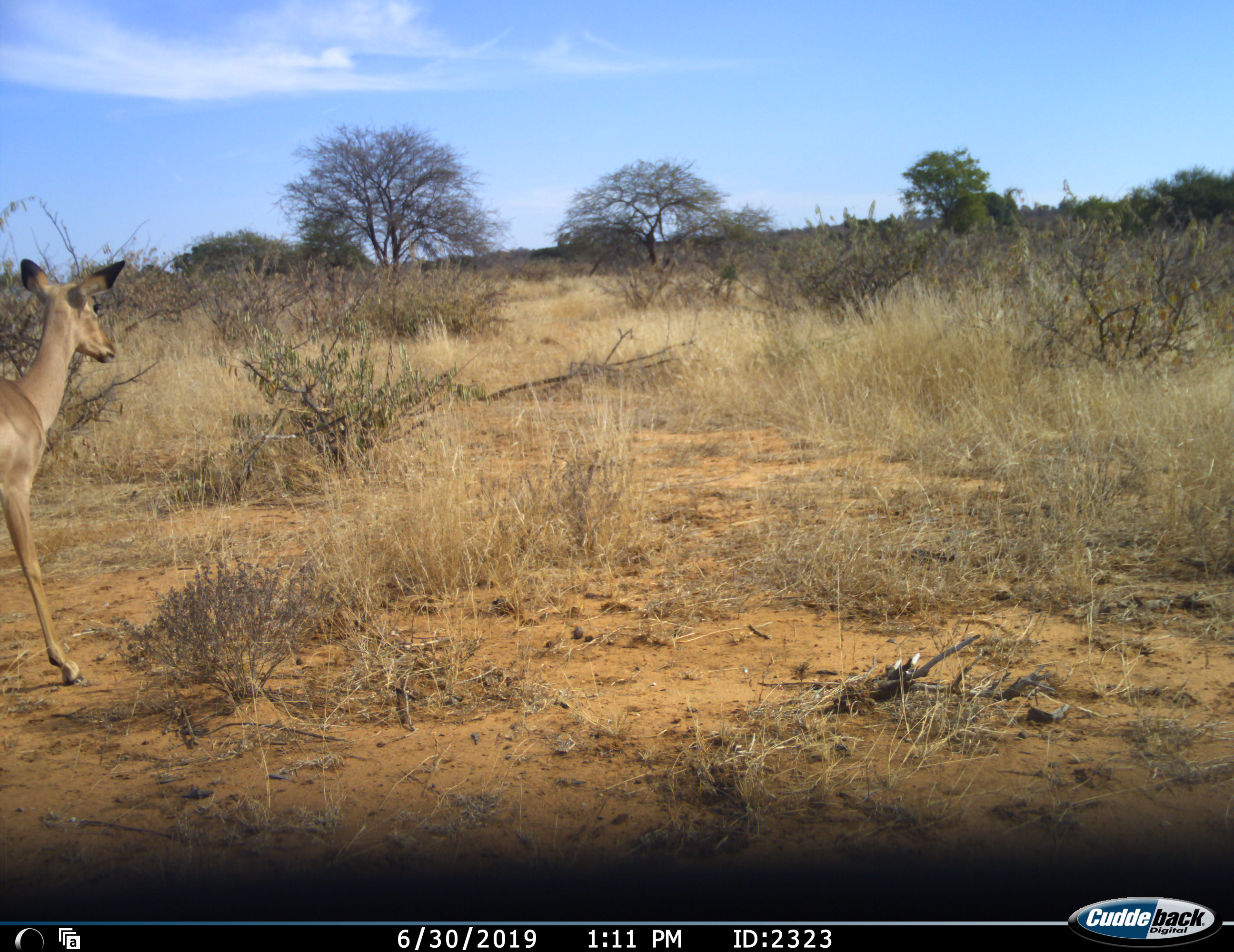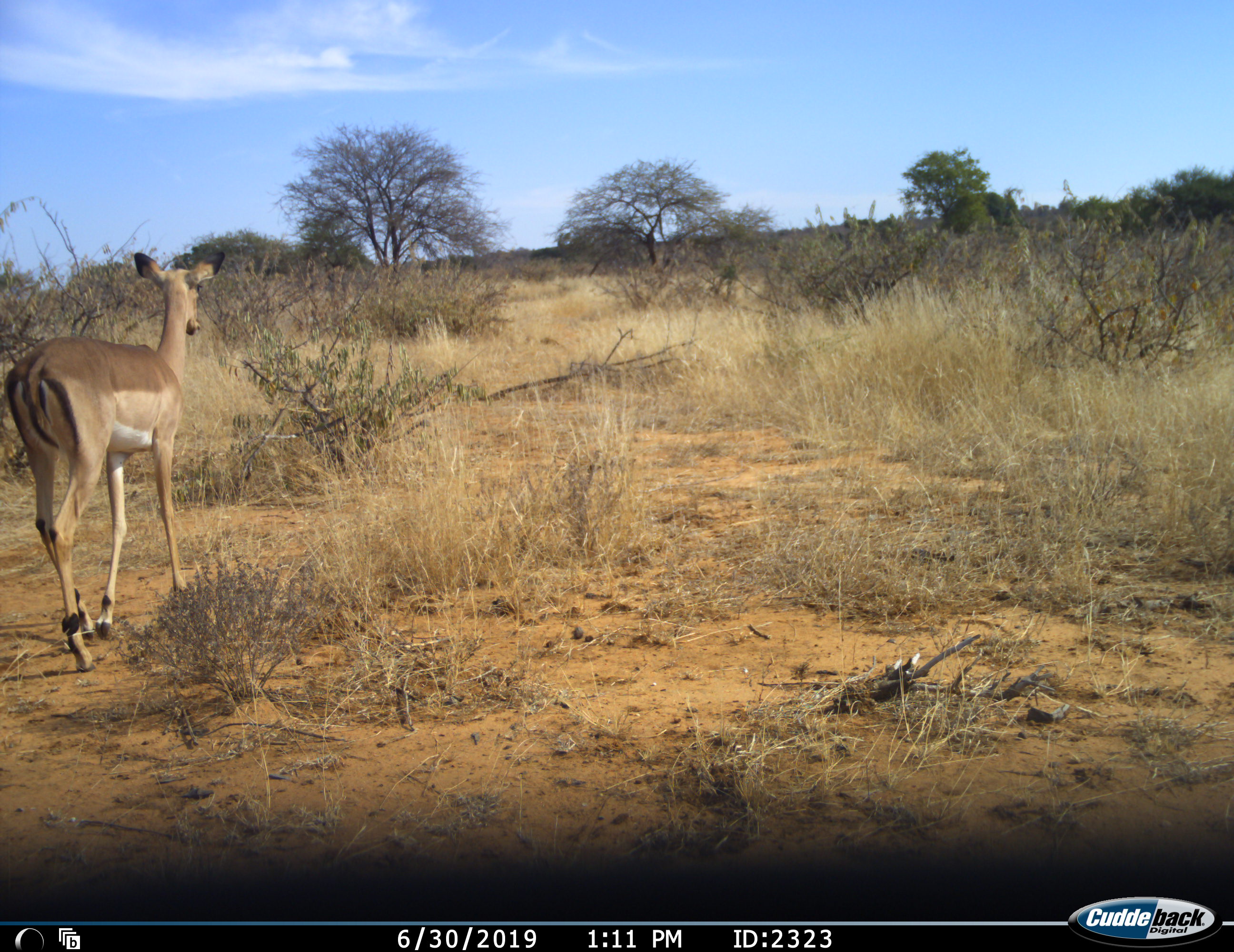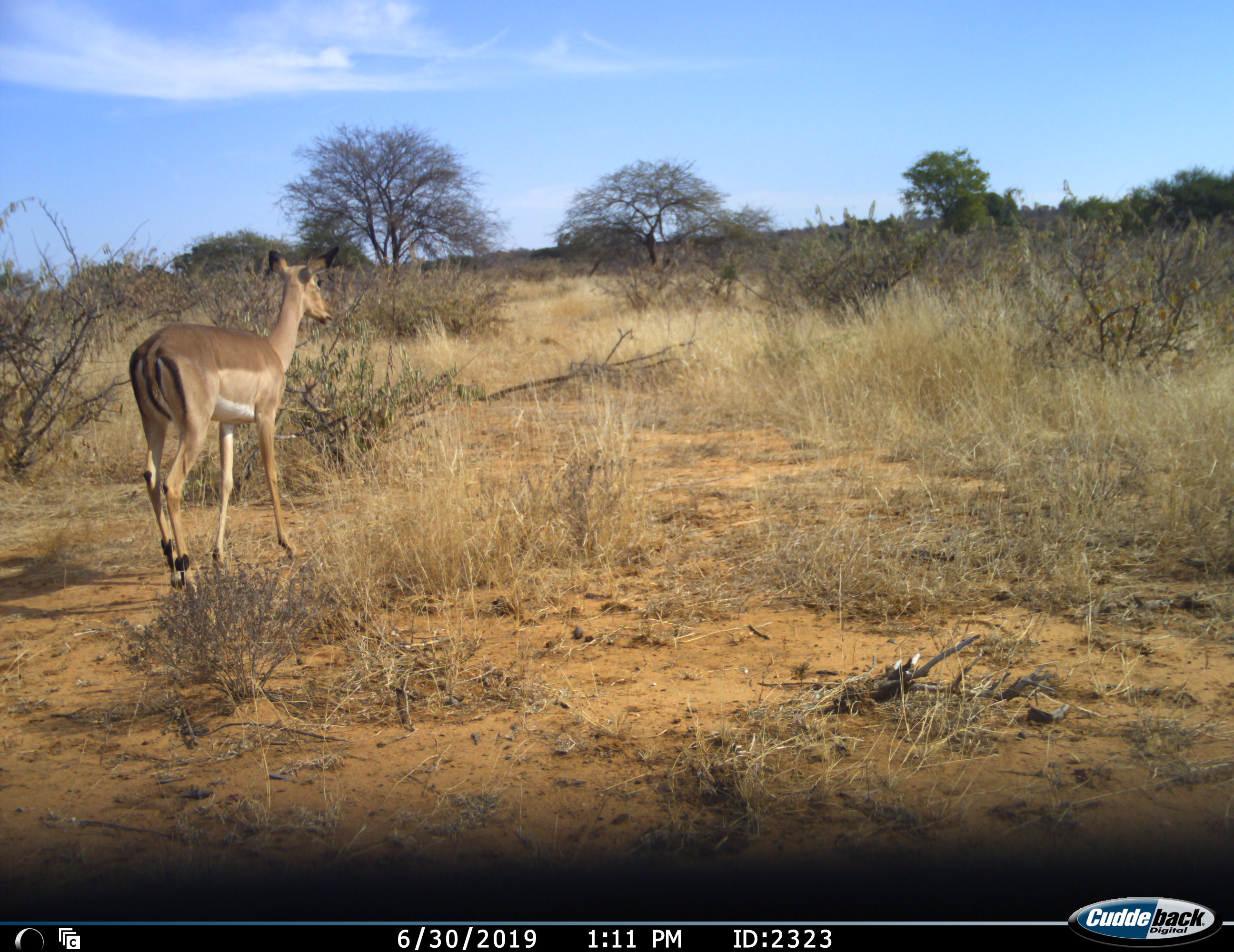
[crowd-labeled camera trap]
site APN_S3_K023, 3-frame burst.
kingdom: Animalia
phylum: Chordata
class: Mammalia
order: Artiodactyla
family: Bovidae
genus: Aepyceros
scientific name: Aepyceros melampus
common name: impala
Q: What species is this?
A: Impala (Aepyceros melampus).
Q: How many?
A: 1.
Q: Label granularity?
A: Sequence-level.